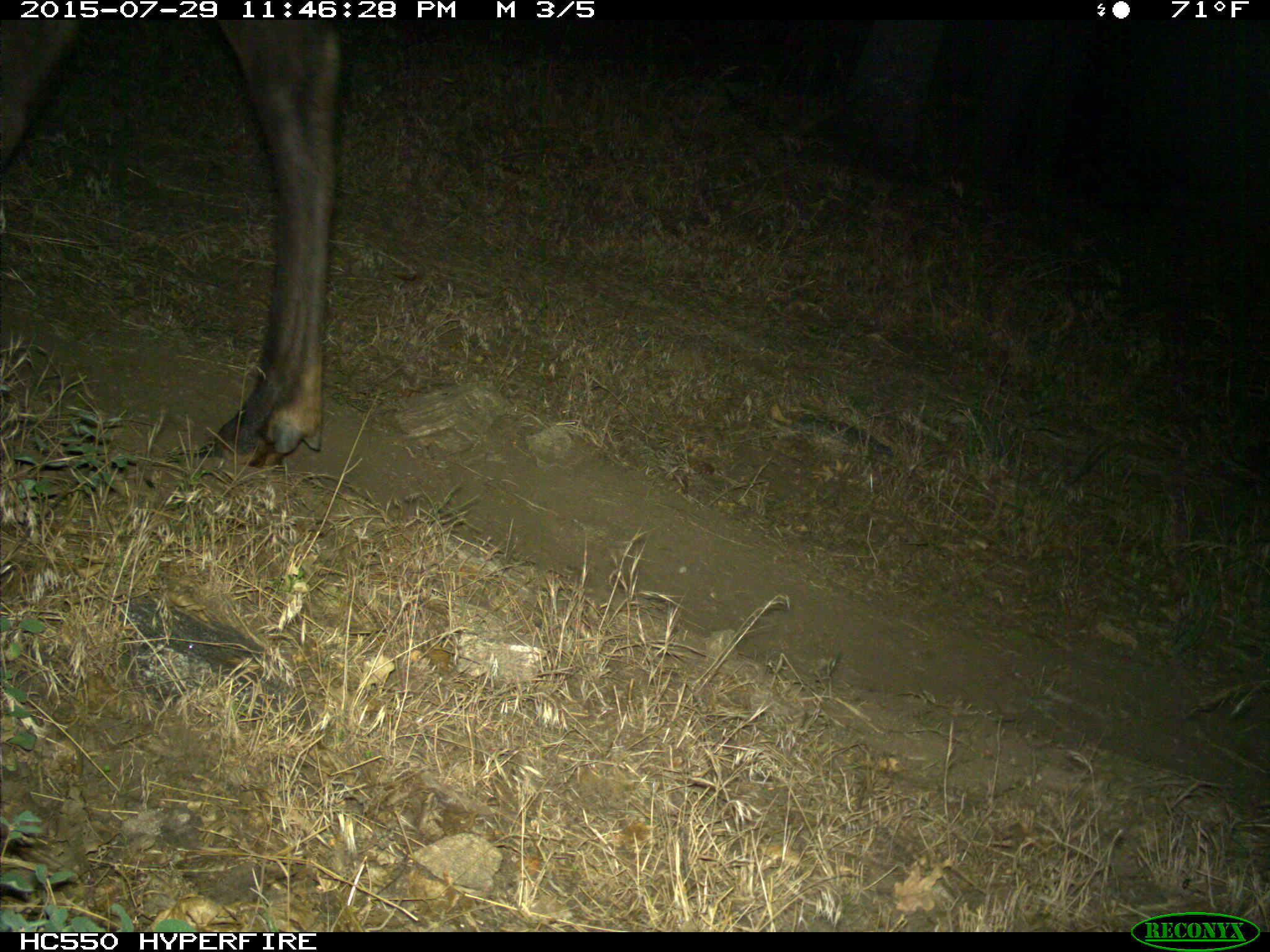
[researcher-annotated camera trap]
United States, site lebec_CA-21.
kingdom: Animalia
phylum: Chordata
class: Mammalia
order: Artiodactyla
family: Cervidae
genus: Cervus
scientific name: Cervus canadensis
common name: elk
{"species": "Cervus canadensis (elk)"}